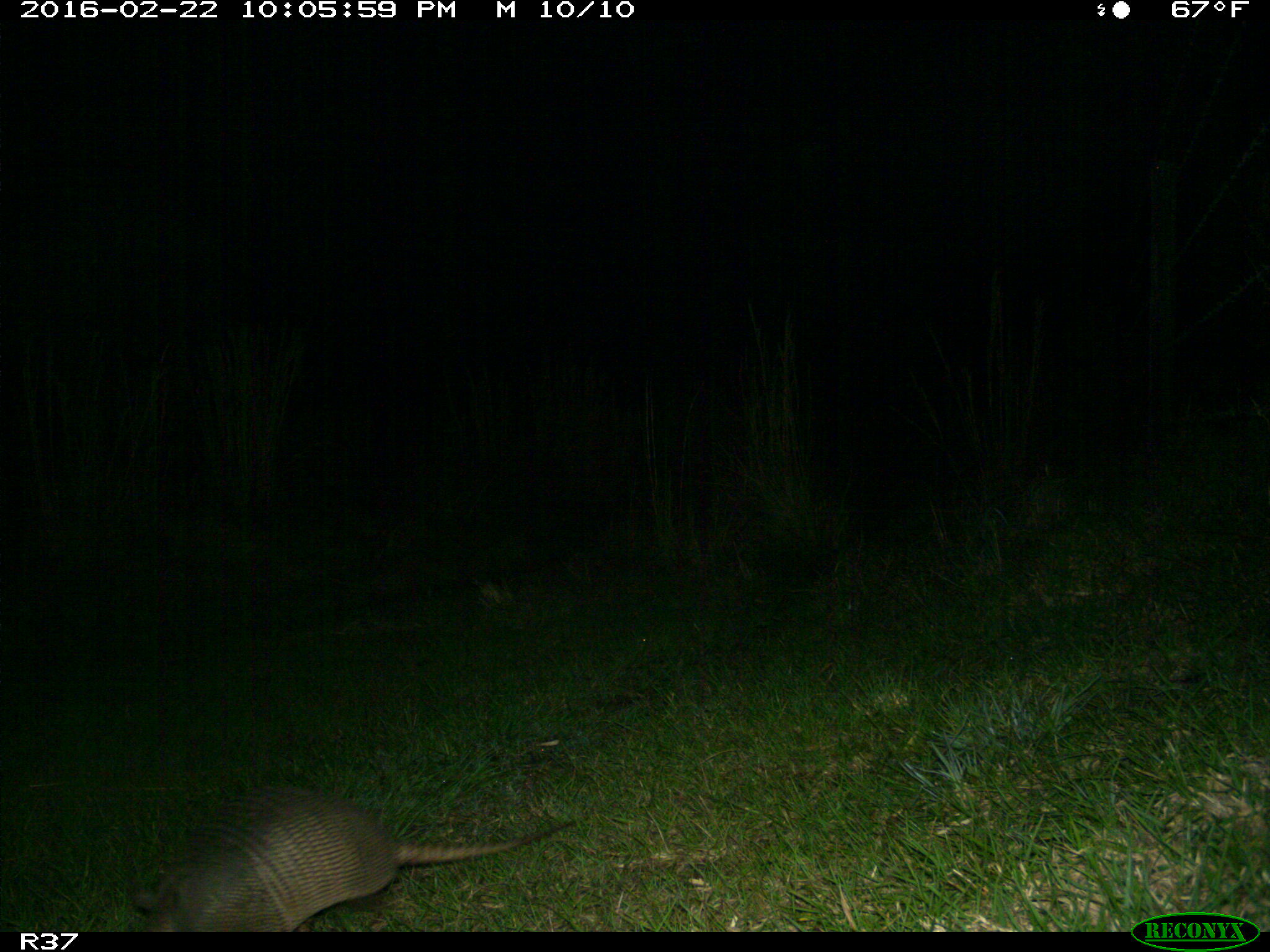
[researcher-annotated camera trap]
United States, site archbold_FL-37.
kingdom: Animalia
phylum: Chordata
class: Mammalia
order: Cingulata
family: Dasypodidae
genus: Dasypus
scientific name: Dasypus novemcinctus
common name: nine-banded armadillo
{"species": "Dasypus novemcinctus (nine-banded armadillo)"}